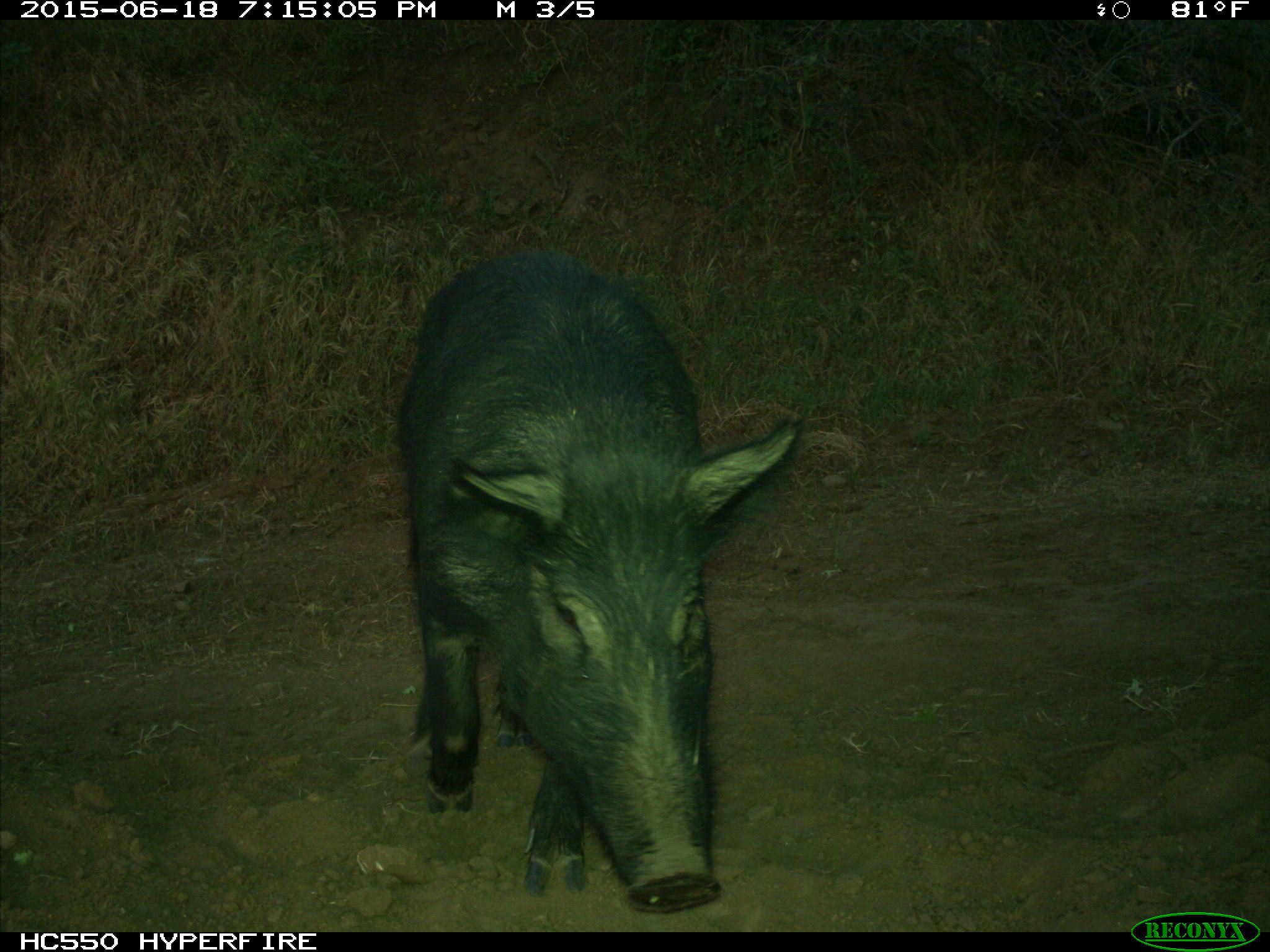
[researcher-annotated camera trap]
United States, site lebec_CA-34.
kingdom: Animalia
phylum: Chordata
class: Mammalia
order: Artiodactyla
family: Suidae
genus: Sus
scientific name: Sus scrofa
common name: wild boar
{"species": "Sus scrofa (wild boar)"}